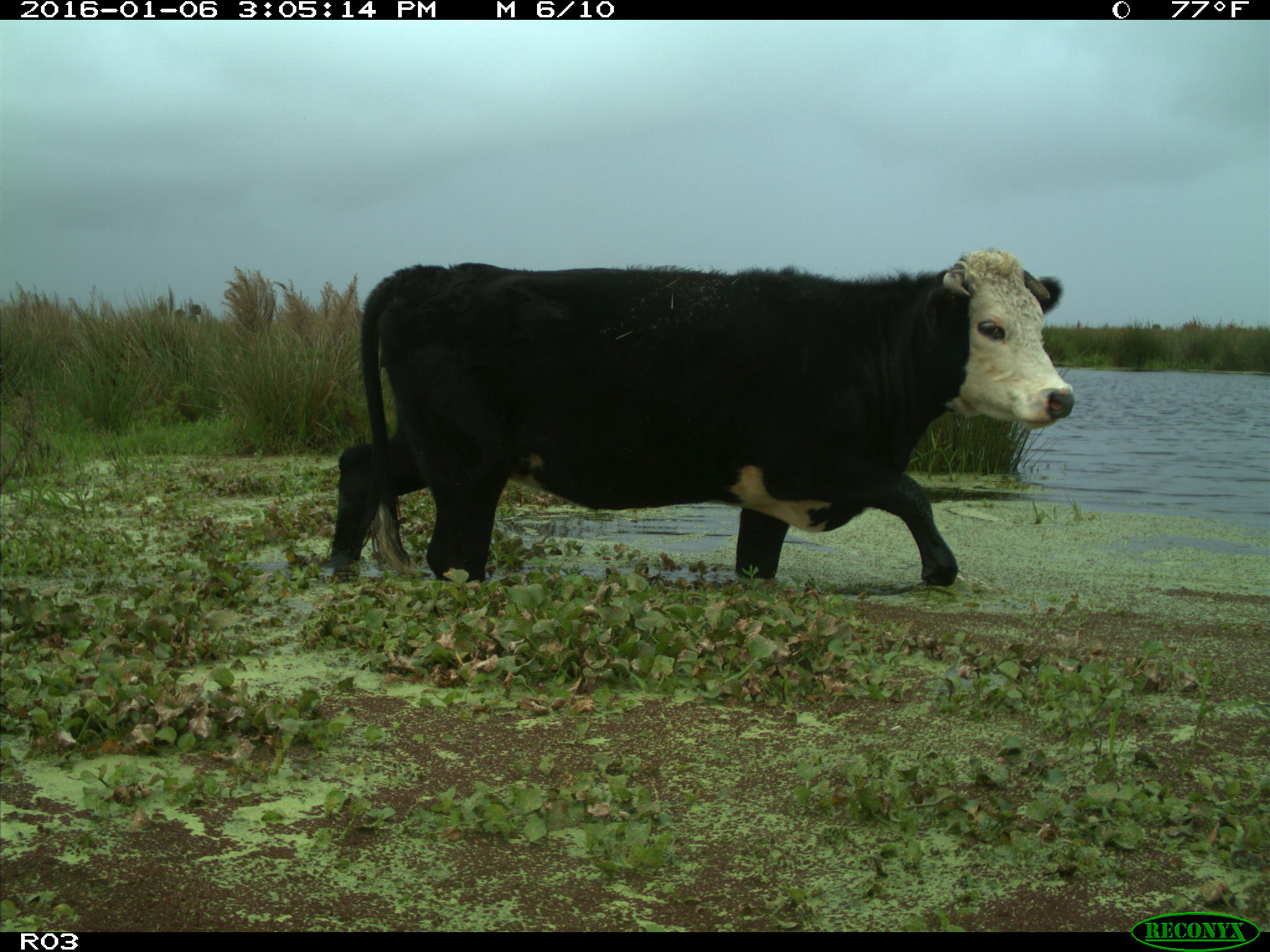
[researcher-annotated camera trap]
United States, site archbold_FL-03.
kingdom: Animalia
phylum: Chordata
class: Mammalia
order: Artiodactyla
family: Bovidae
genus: Bos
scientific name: Bos taurus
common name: domestic cow